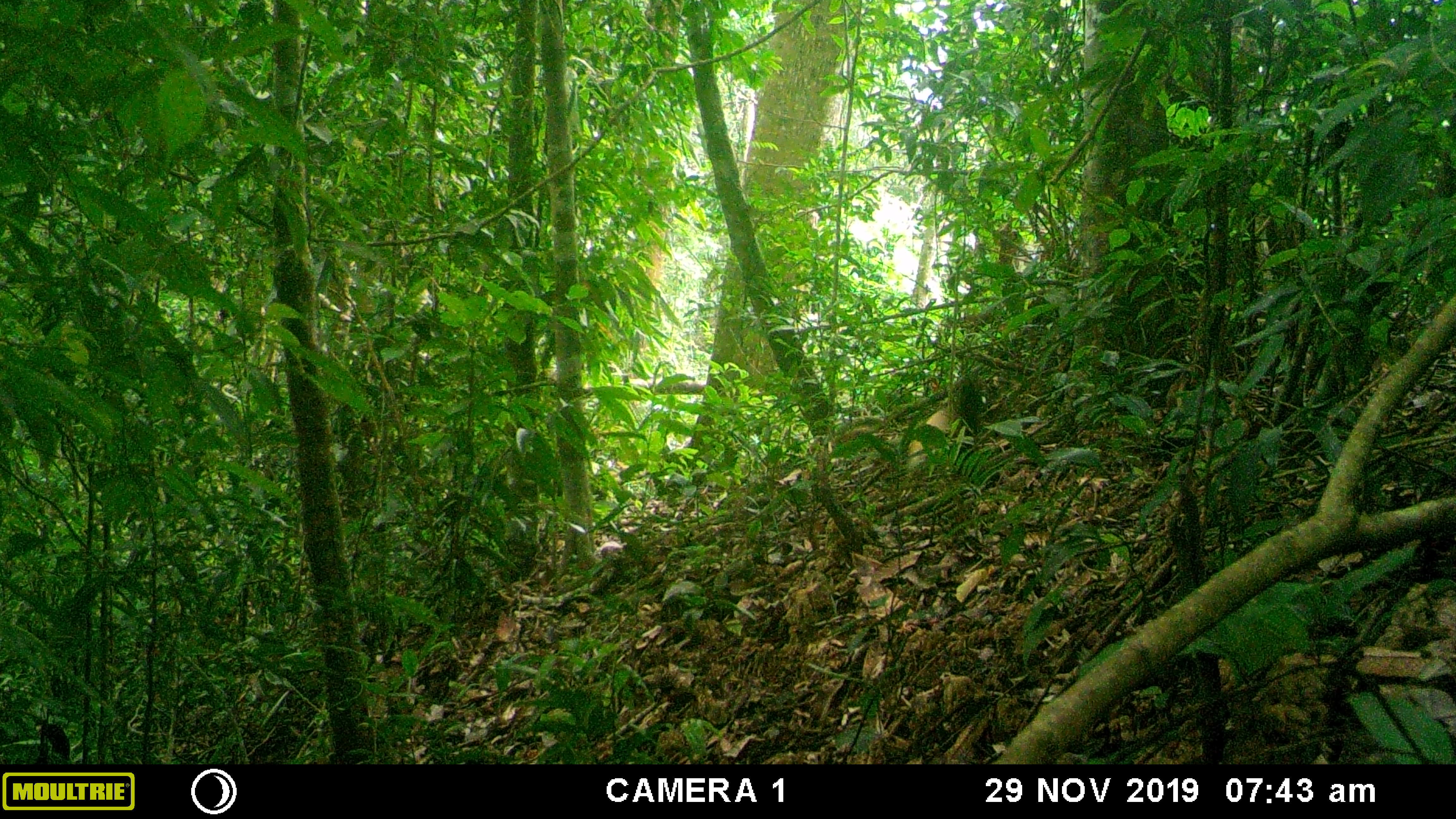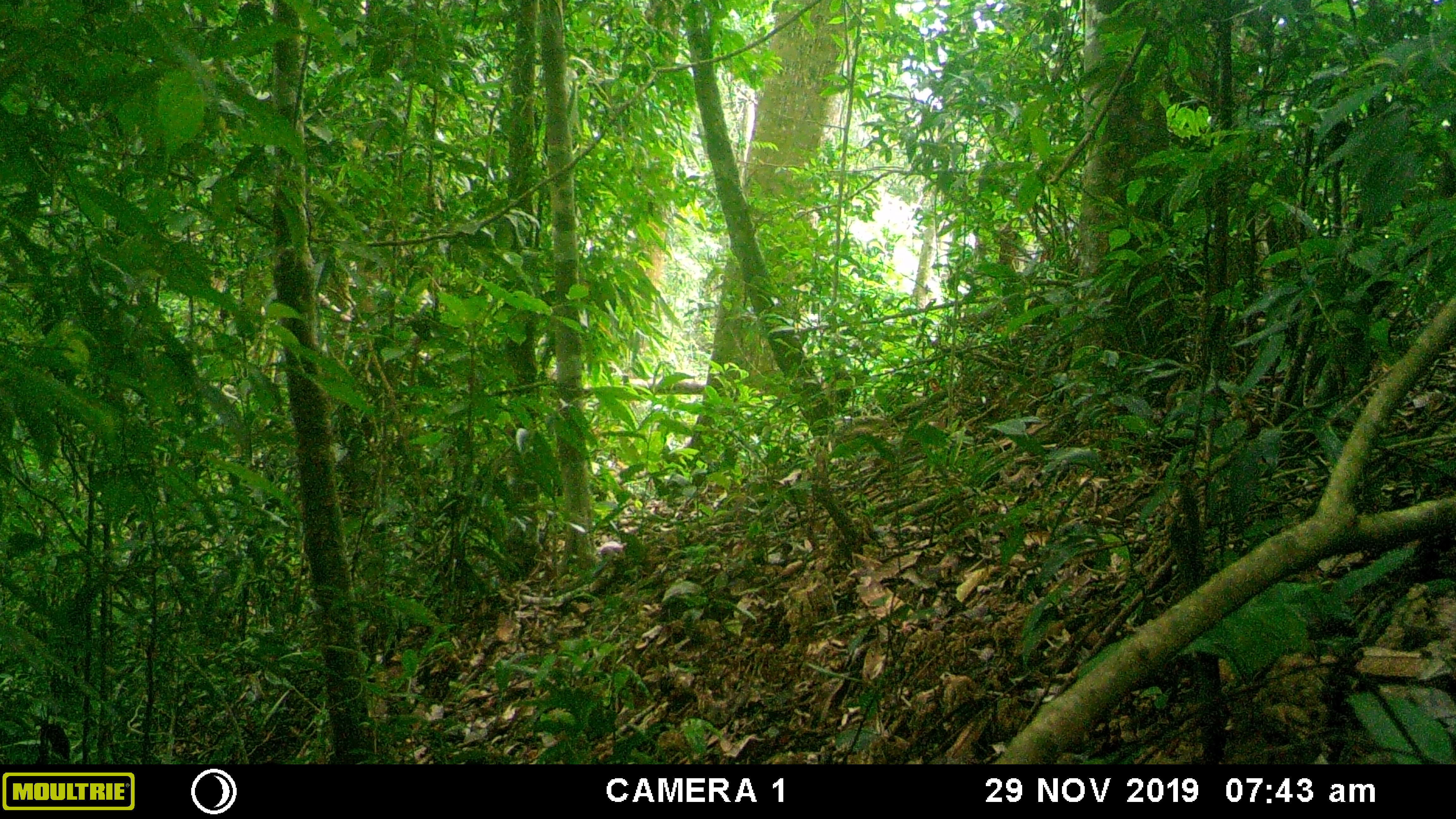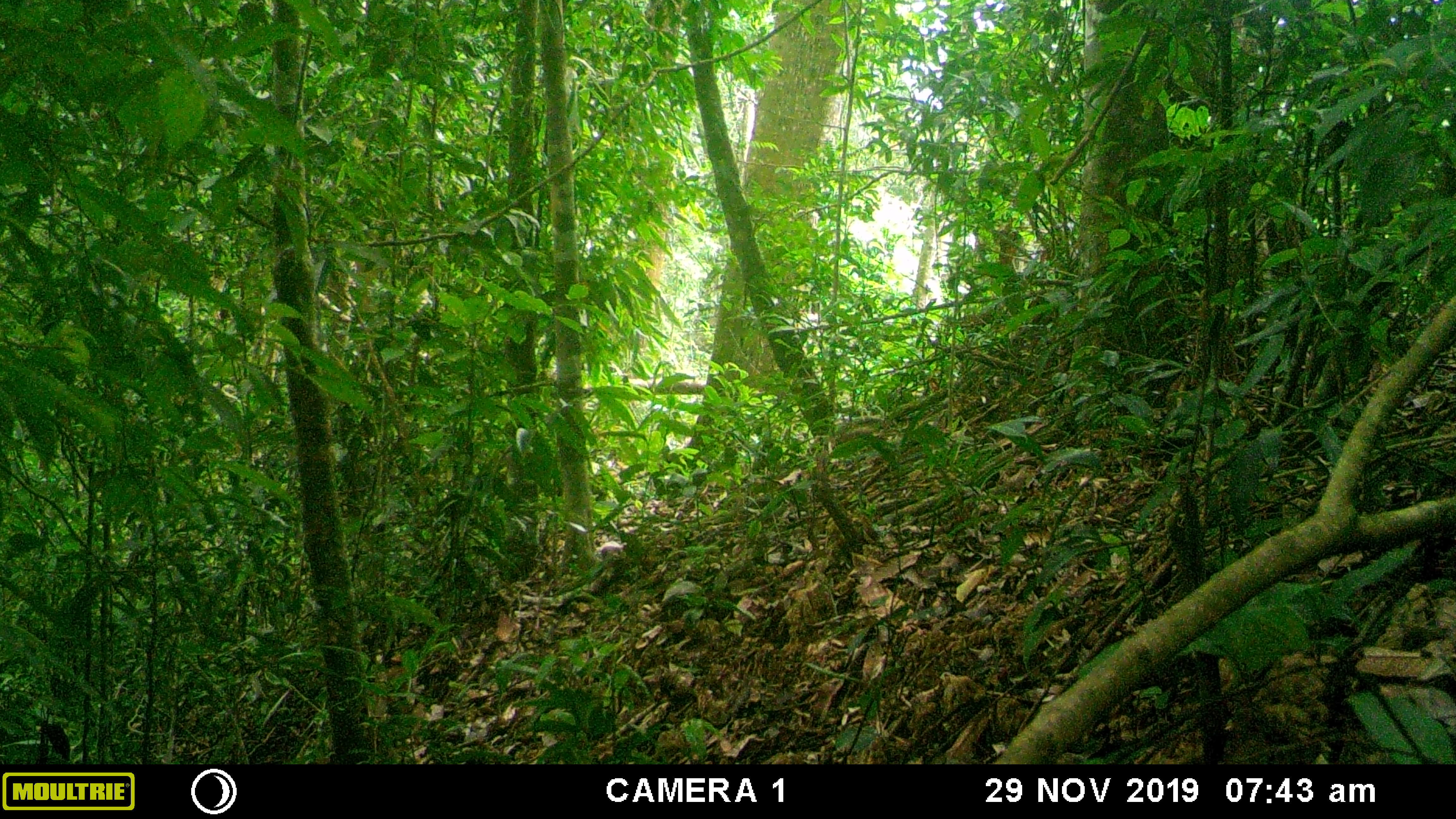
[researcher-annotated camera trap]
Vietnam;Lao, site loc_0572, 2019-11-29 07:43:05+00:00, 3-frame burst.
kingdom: Animalia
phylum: Chordata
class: Mammalia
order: Carnivora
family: Mustelidae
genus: Martes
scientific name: Martes flavigula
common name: yellow-throated marten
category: yellow throated marten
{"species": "yellow throated marten (yellow-throated marten) (Martes flavigula)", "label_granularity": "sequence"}